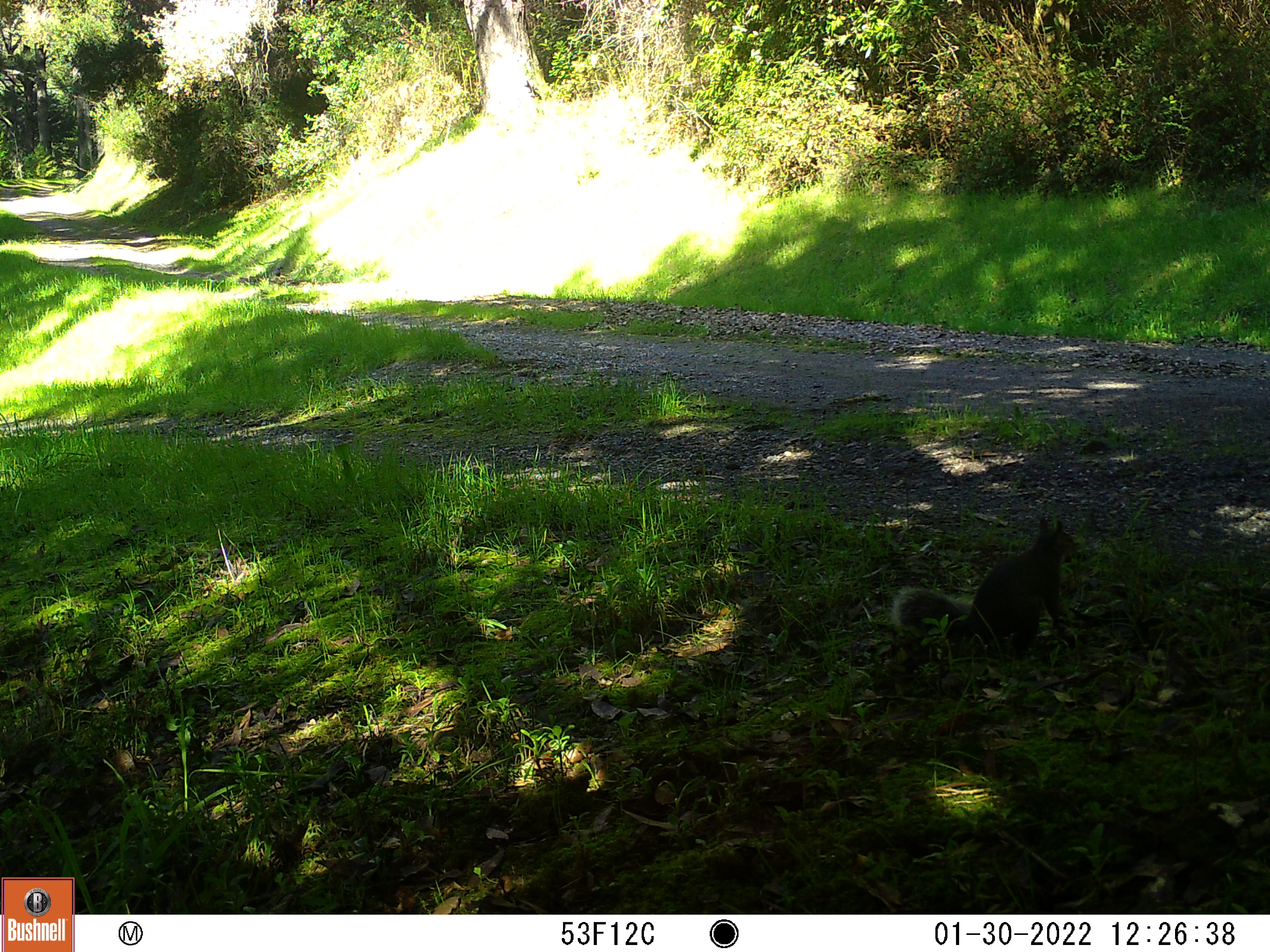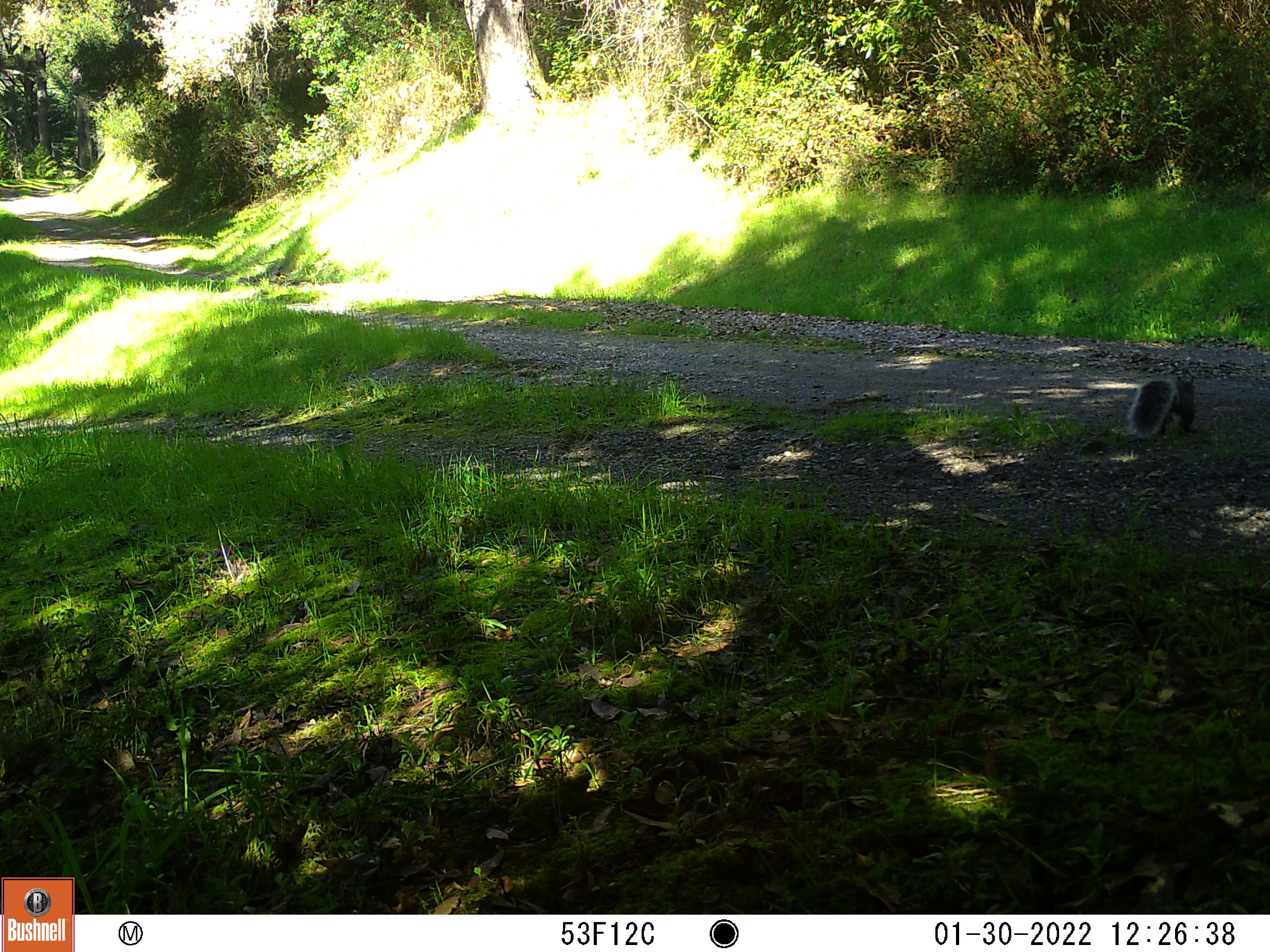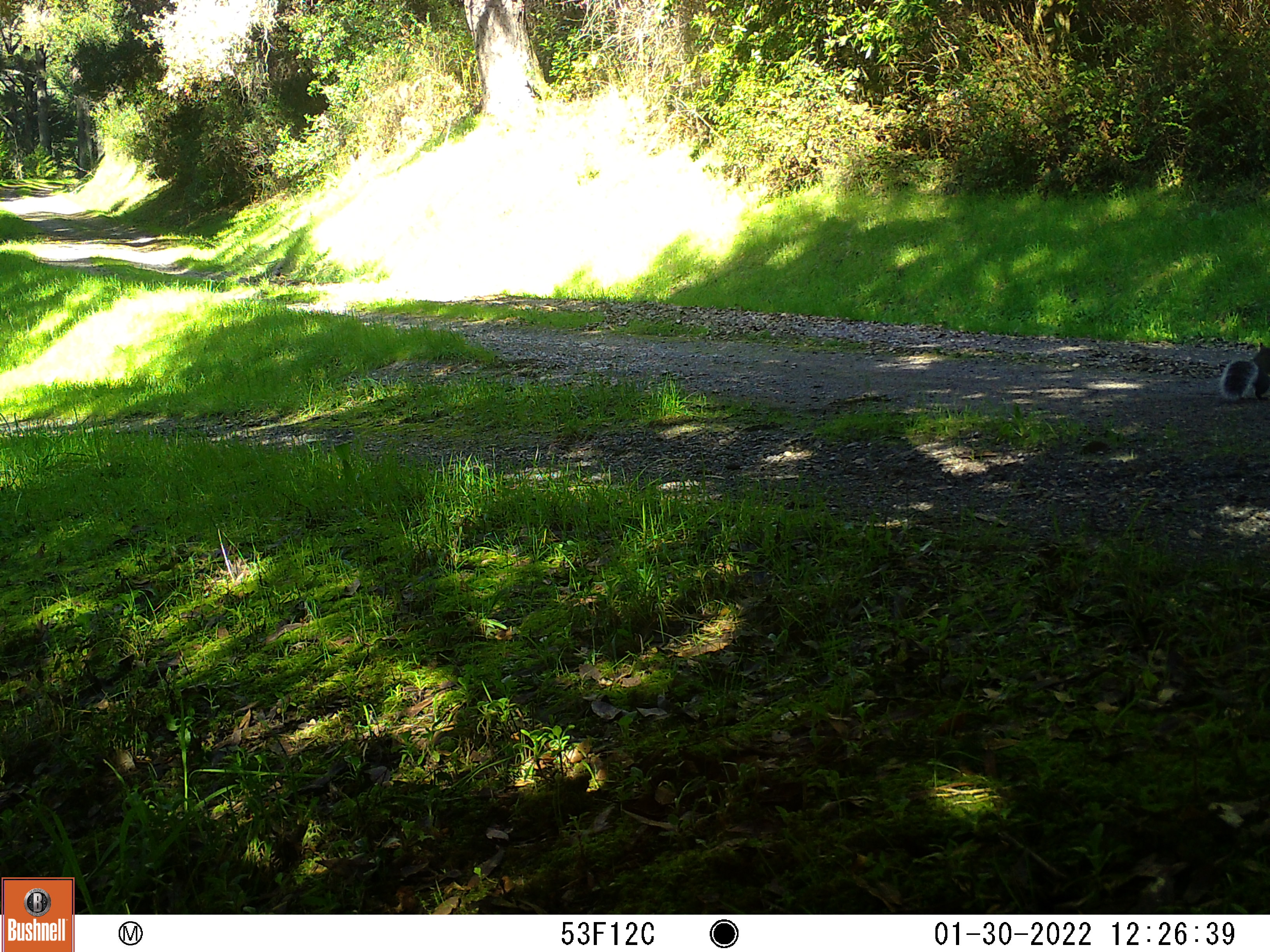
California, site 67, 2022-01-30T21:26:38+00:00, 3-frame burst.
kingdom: Animalia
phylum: Chordata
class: Mammalia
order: Rodentia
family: Sciuridae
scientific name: Sciuridae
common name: squirrel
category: unknown squirrel